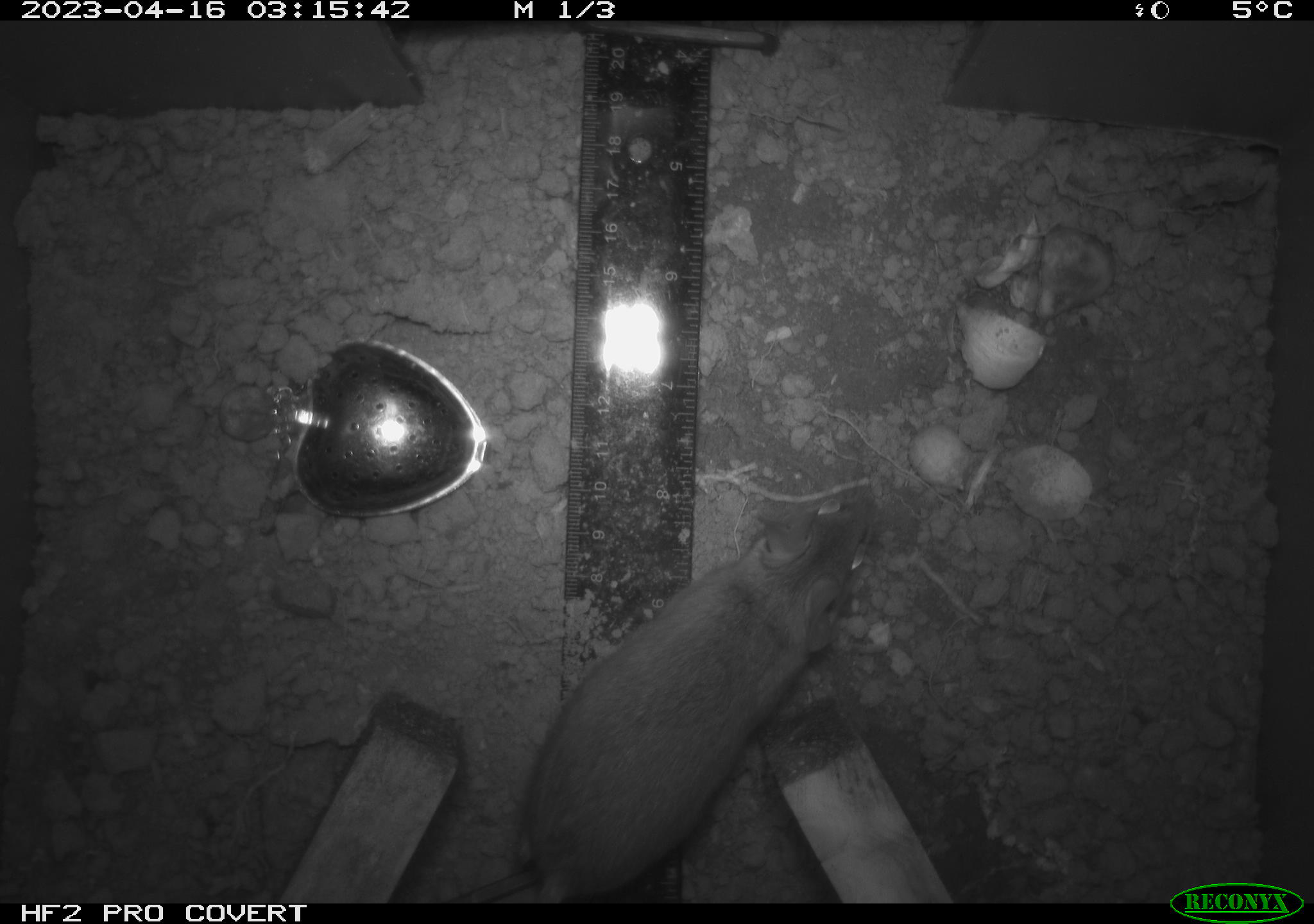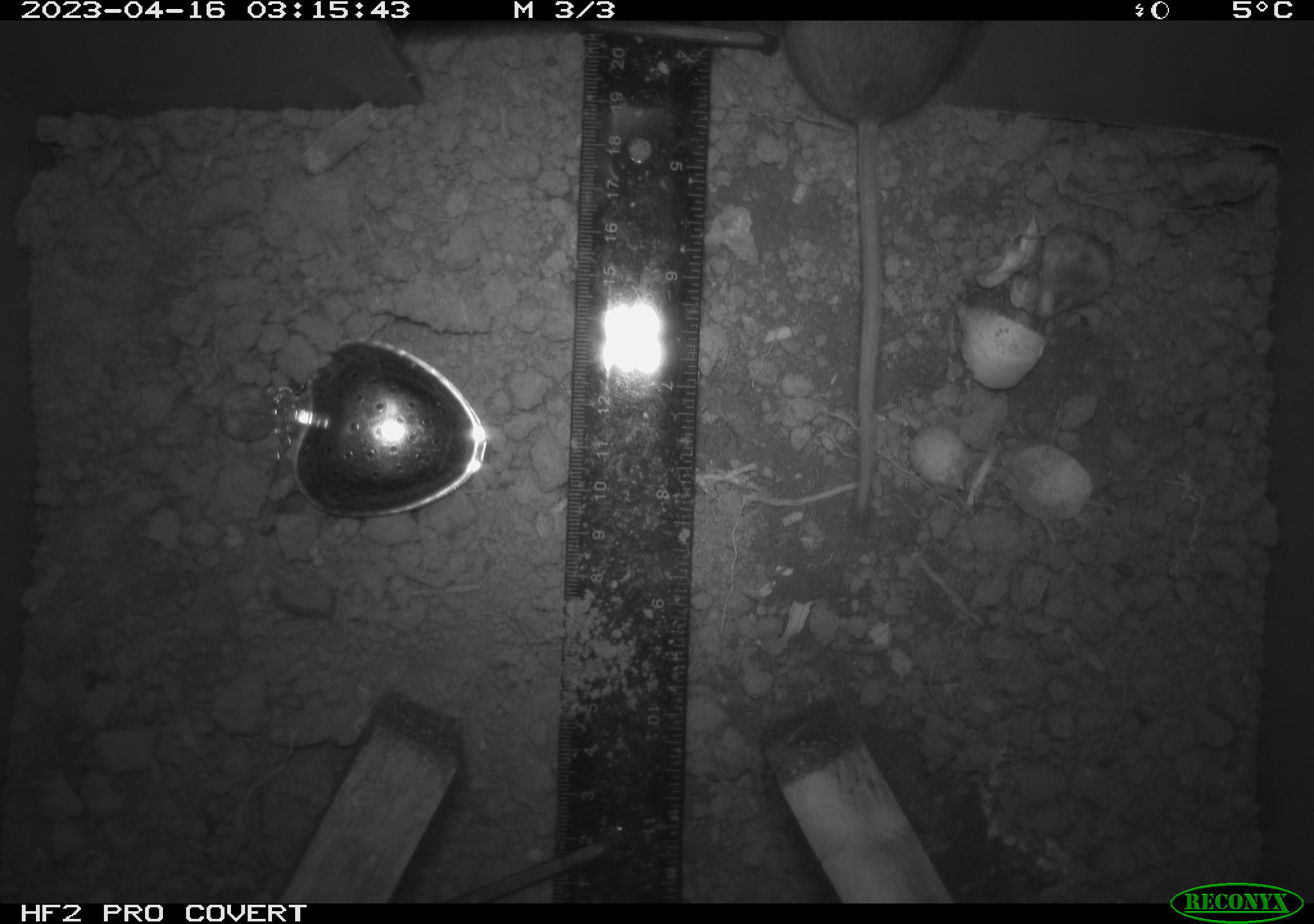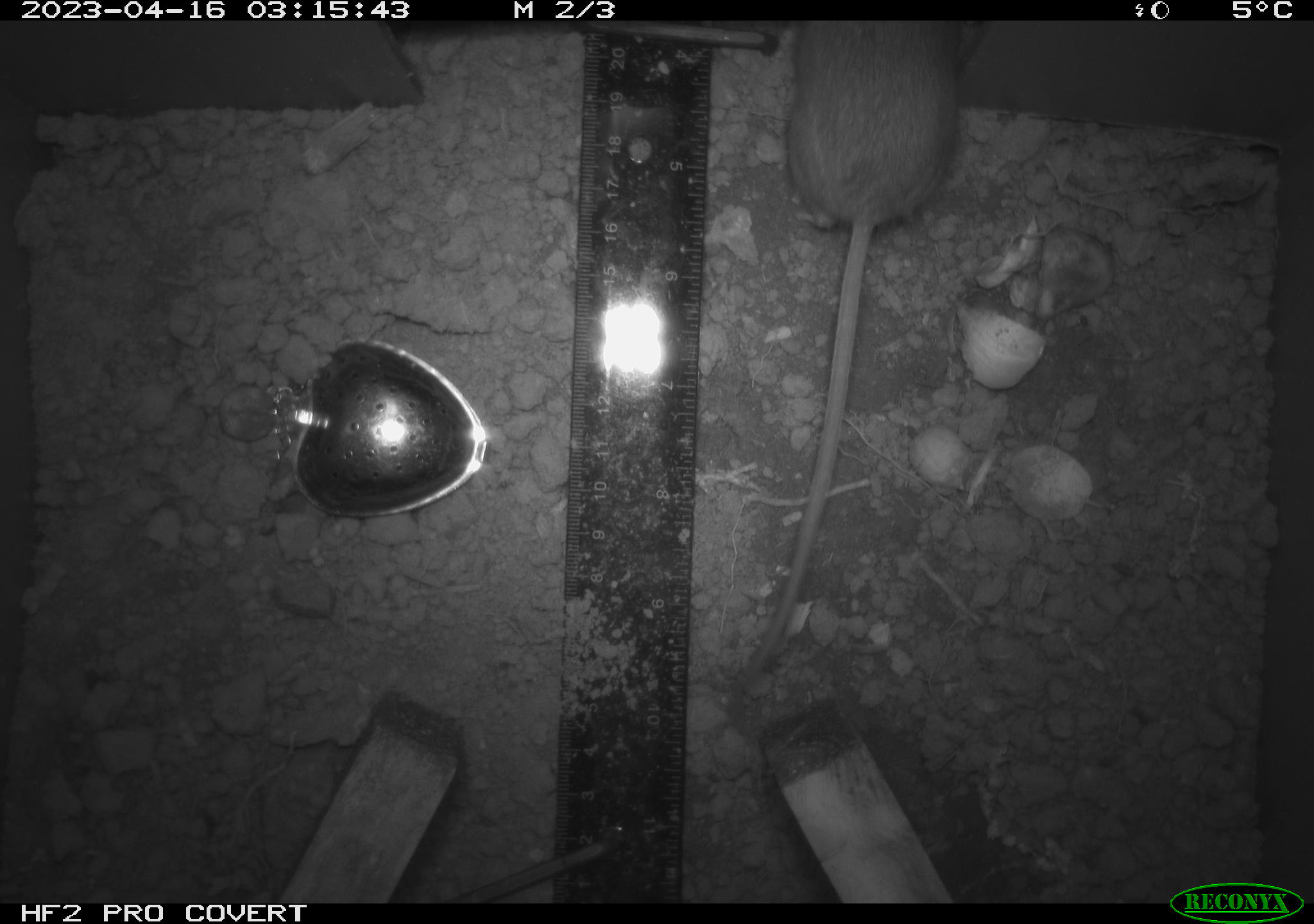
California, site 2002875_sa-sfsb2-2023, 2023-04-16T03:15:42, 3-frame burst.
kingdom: Animalia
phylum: Chordata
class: Mammalia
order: Rodentia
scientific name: Rodentia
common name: mouse species